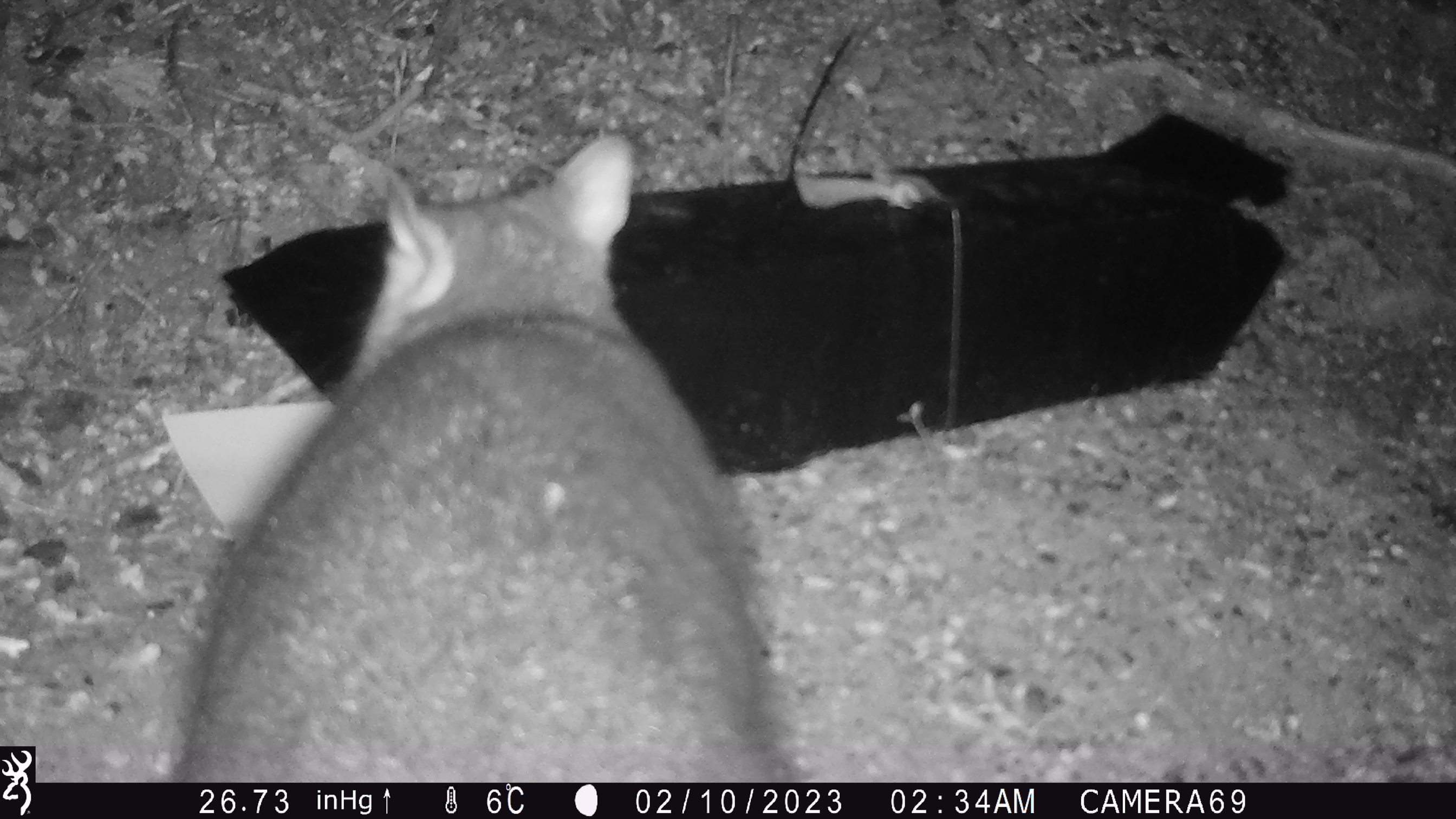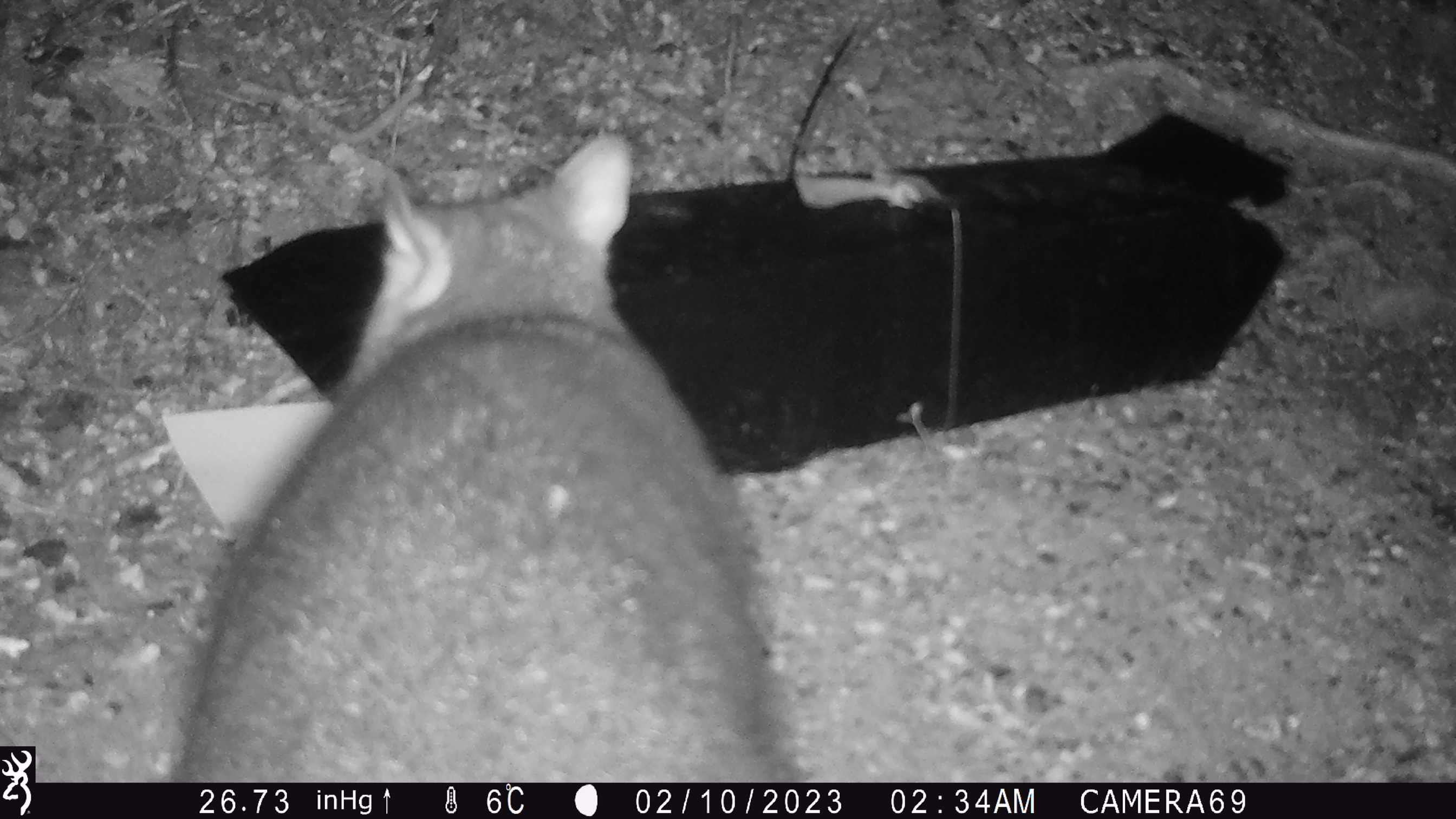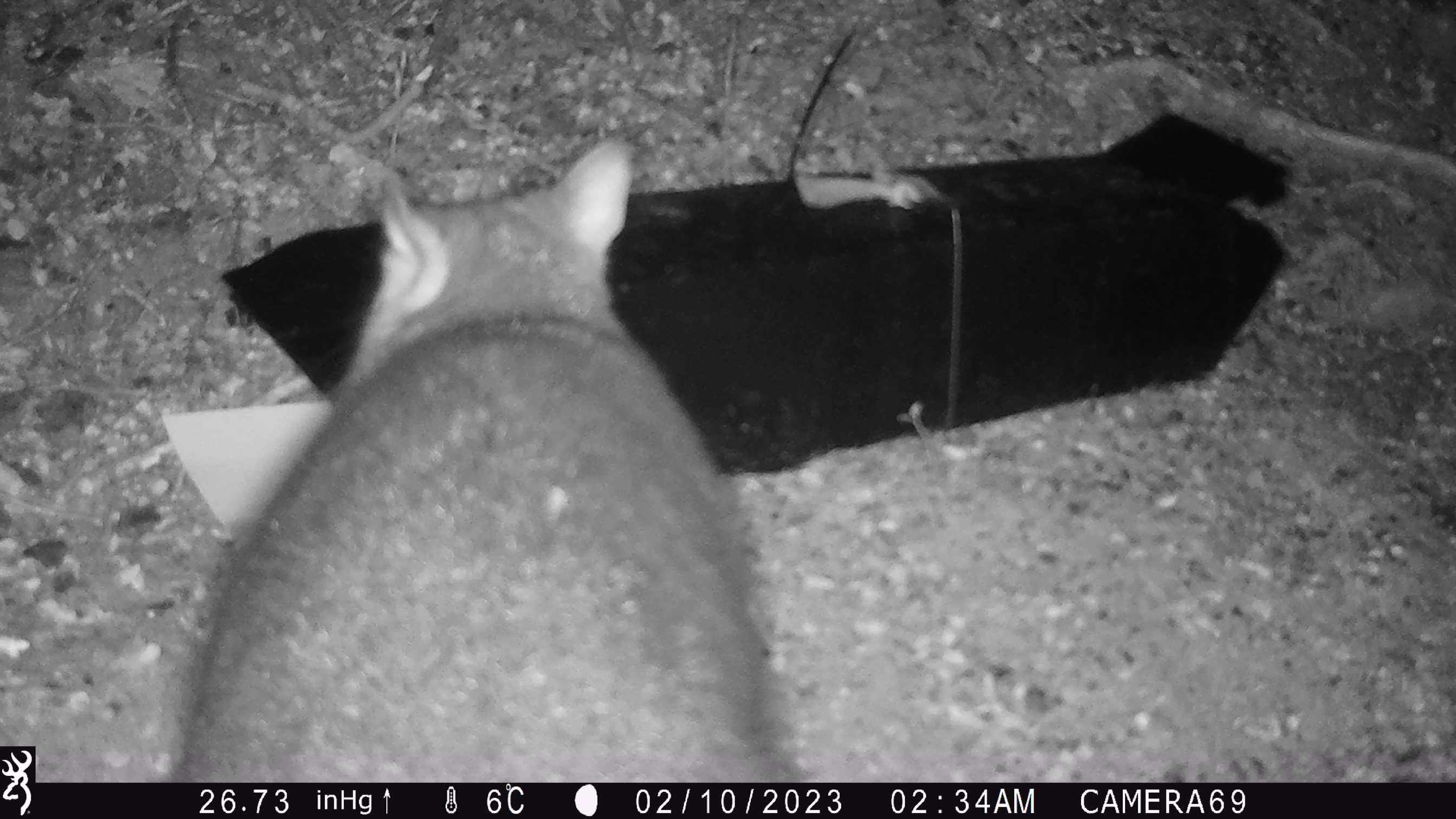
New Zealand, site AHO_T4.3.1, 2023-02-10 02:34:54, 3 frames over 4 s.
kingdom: Animalia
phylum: Chordata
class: Mammalia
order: Carnivora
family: Mustelidae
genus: Mustela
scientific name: Mustela erminea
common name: stoat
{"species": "stoat (Mustela erminea)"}